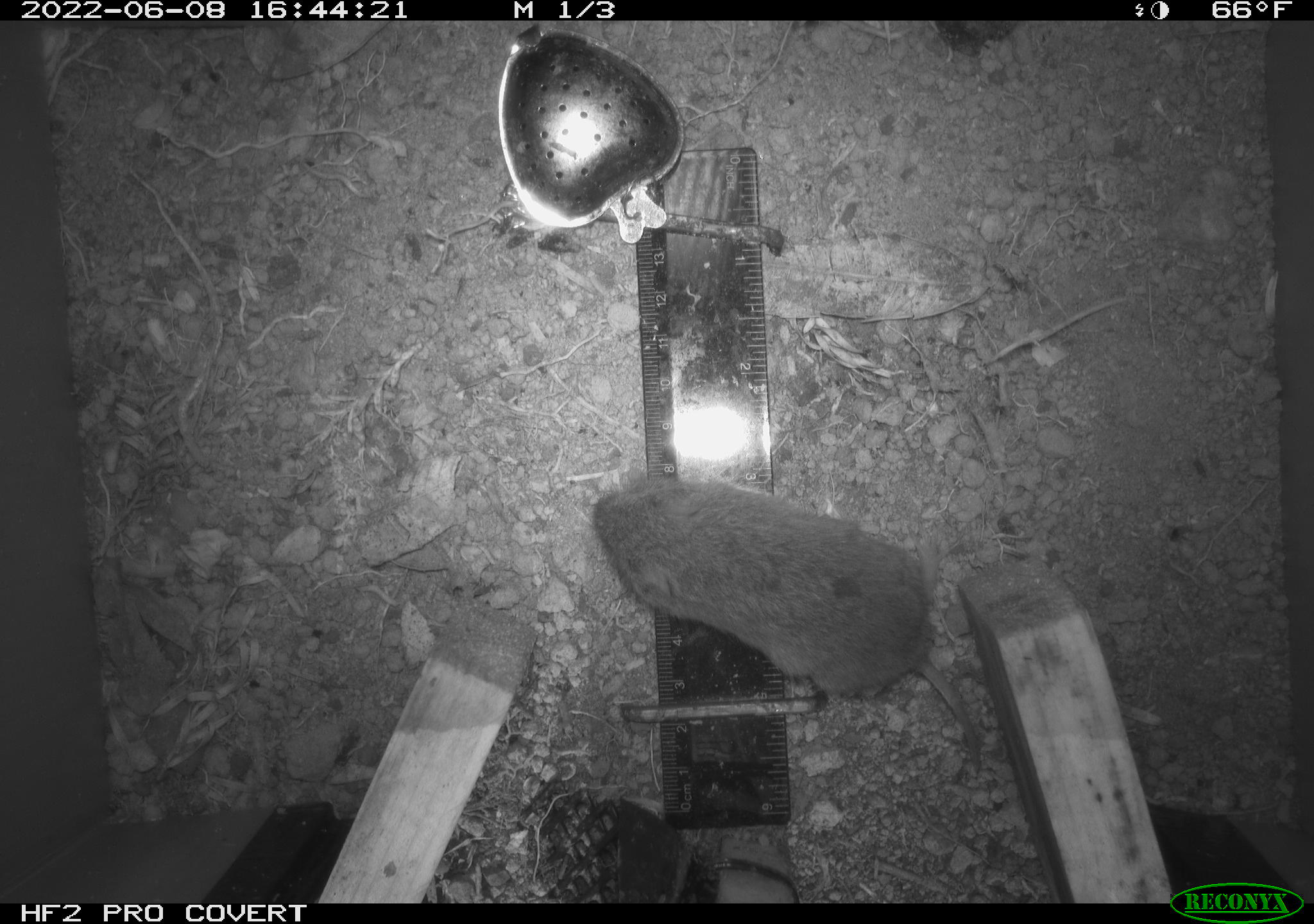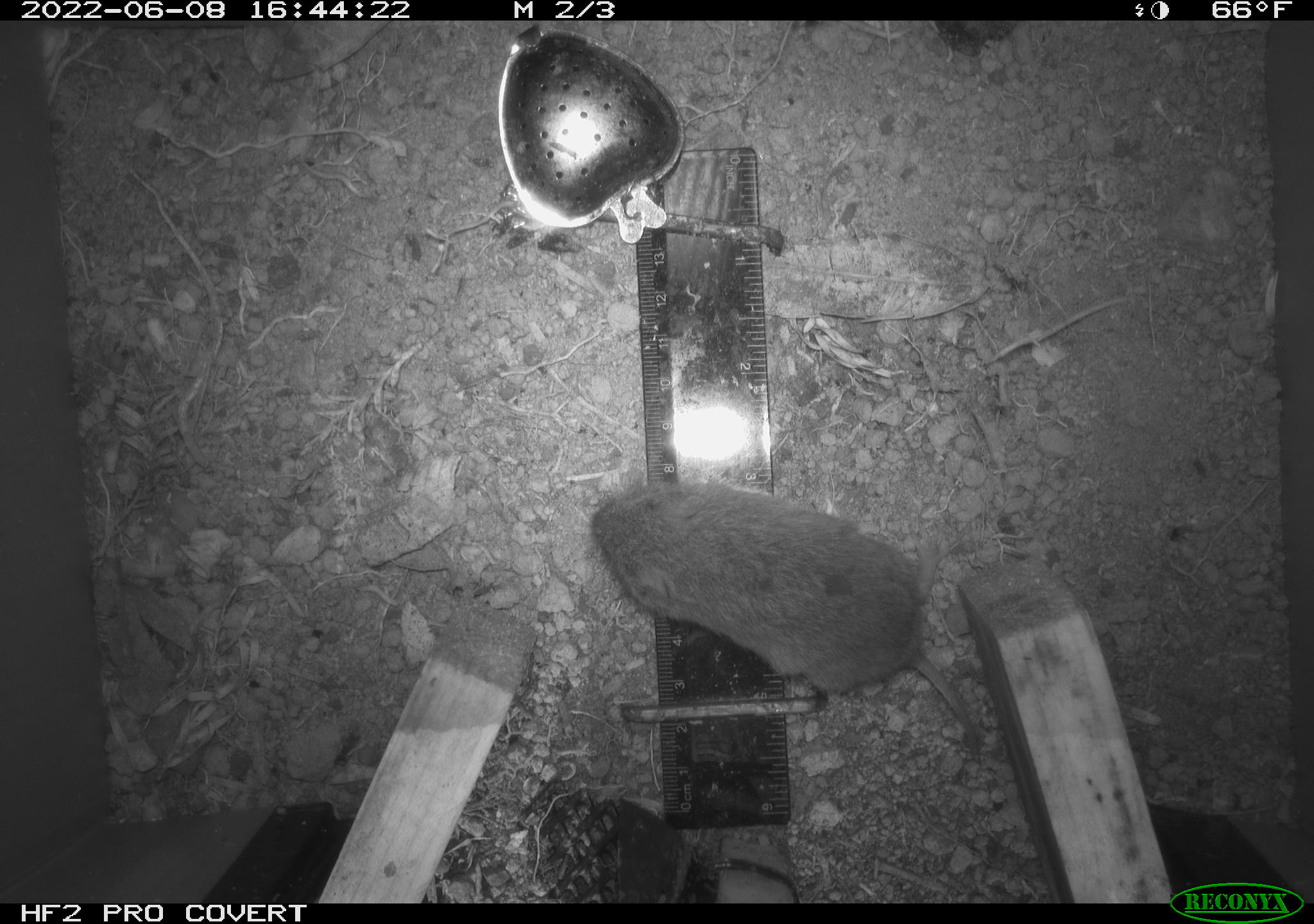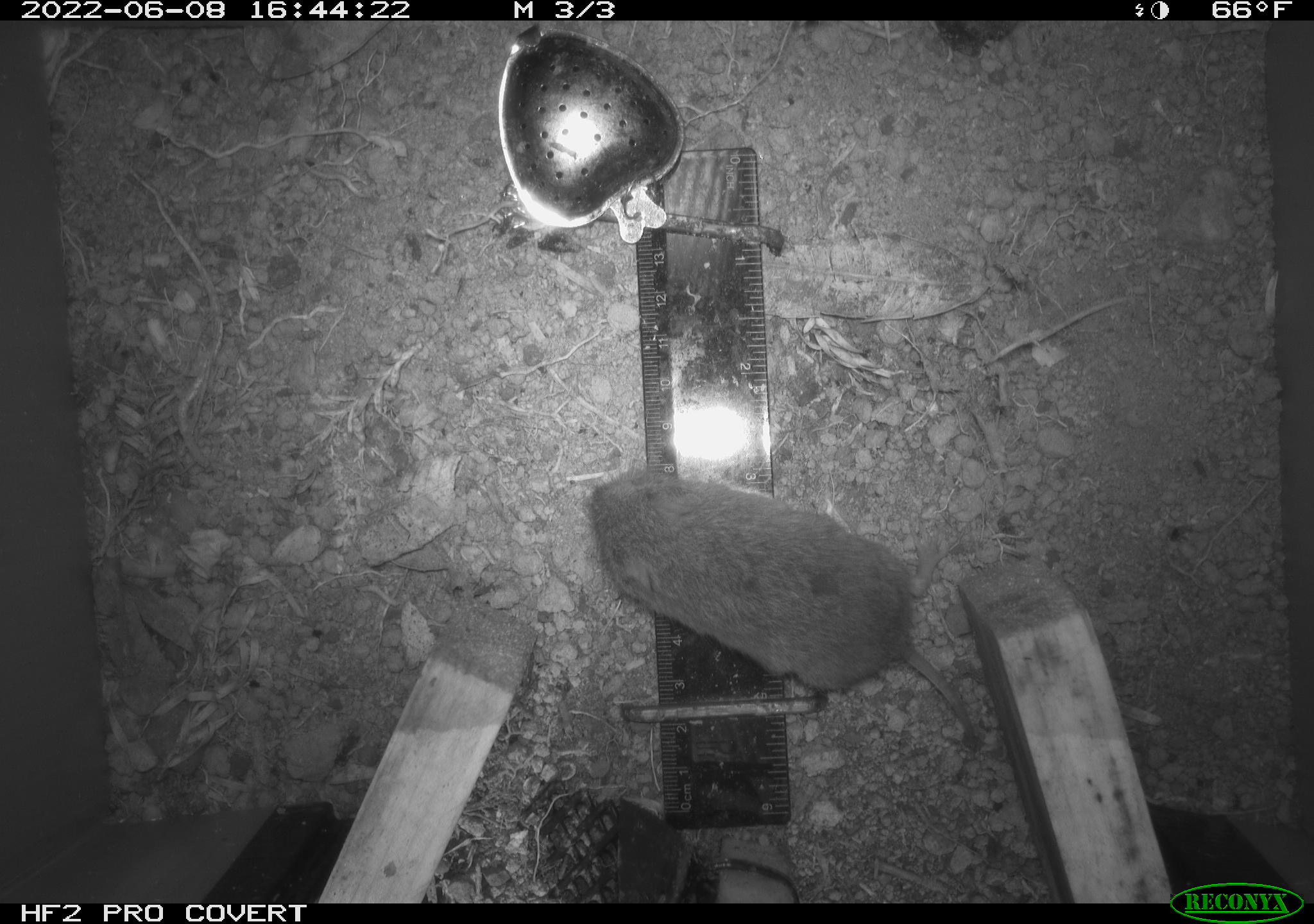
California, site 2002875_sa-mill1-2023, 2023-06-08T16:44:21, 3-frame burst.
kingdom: Animalia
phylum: Chordata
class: Mammalia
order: Rodentia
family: Cricetidae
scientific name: Arvicolinae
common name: voles, lemmings, and muskrats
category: arvicolinae subfamily